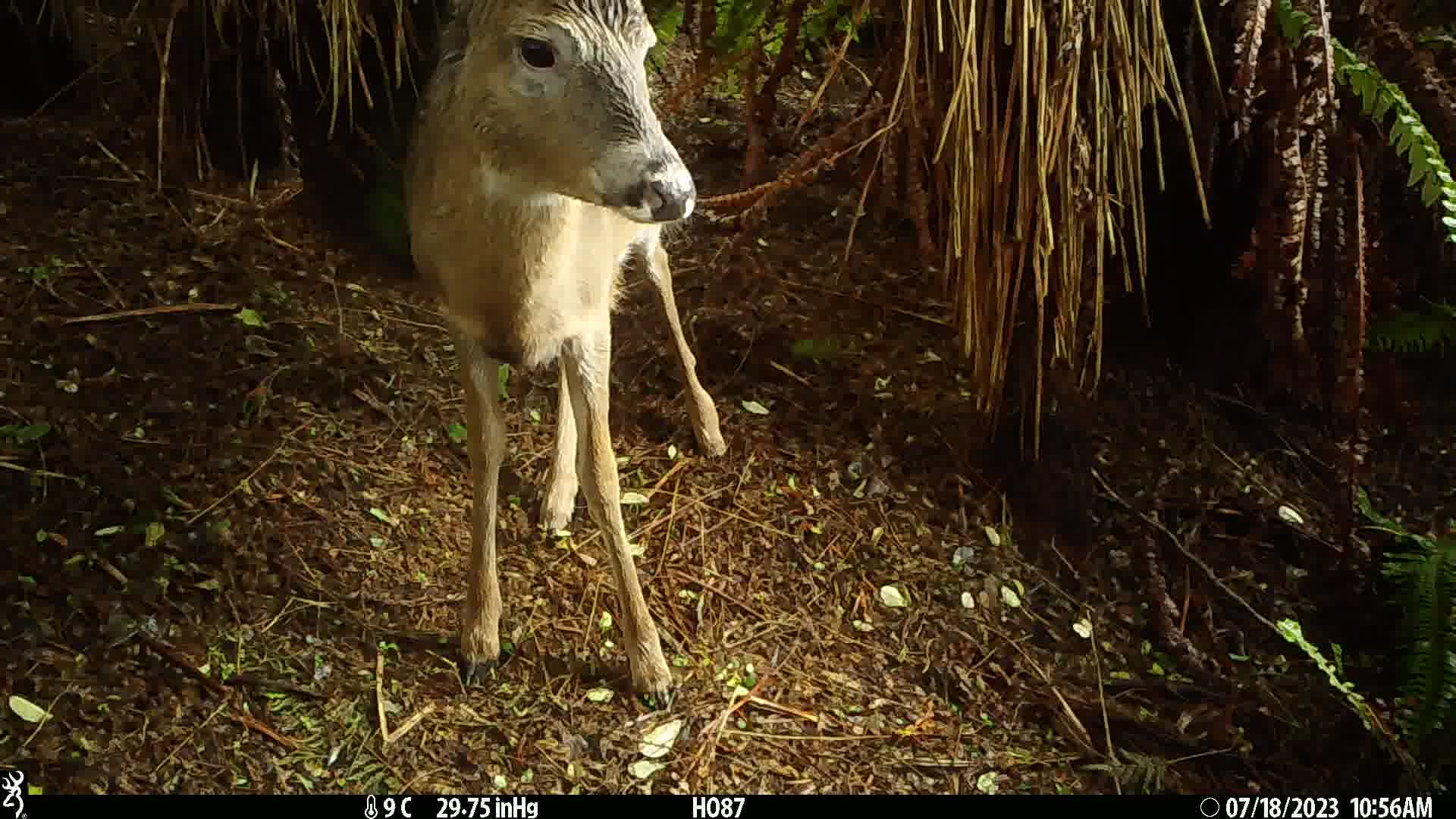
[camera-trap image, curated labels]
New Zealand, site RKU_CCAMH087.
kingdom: Animalia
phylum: Chordata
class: Mammalia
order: Artiodactyla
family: Cervidae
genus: Odocoileus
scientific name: Odocoileus virginianus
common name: white-tailed deer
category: white tailed deer